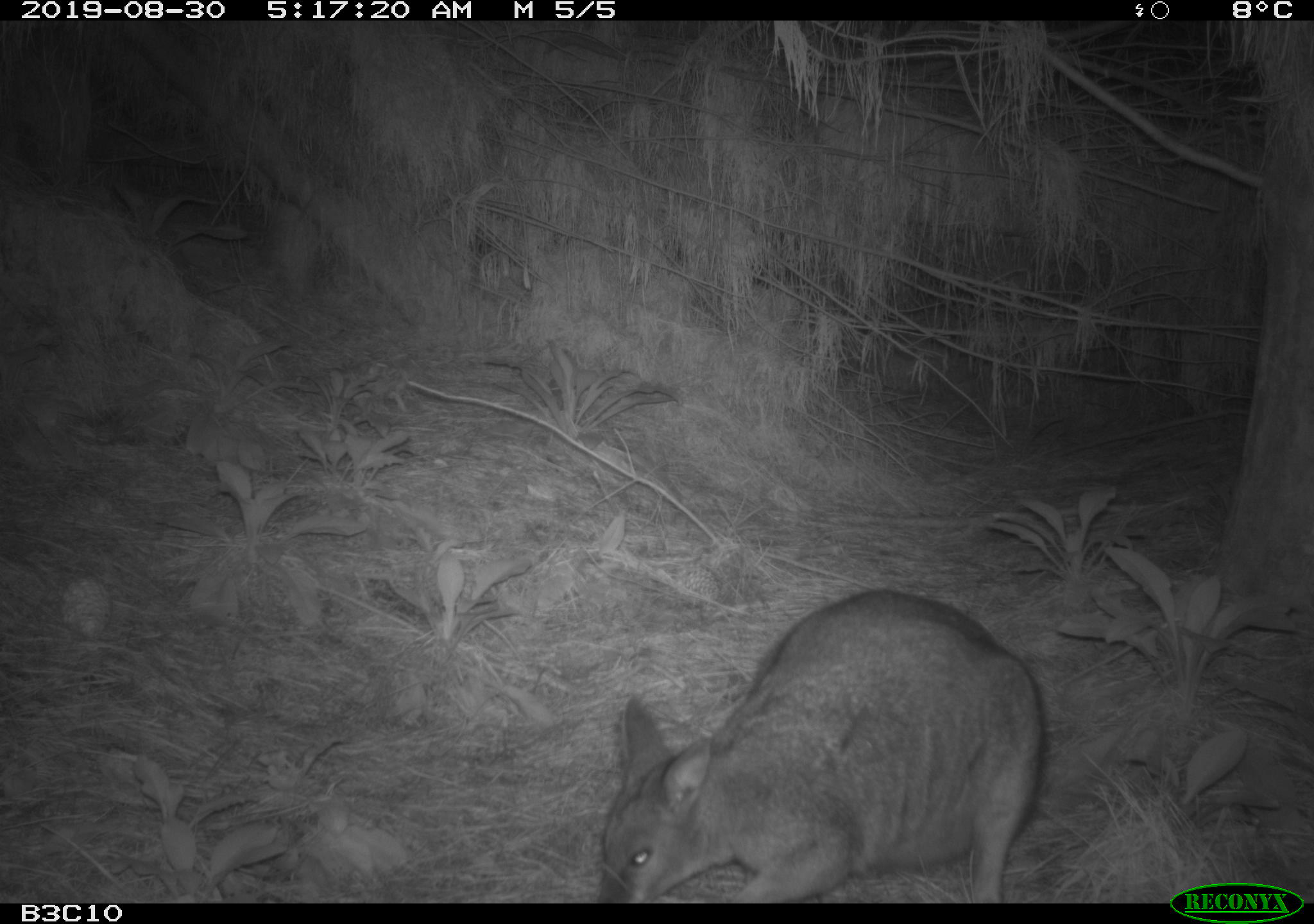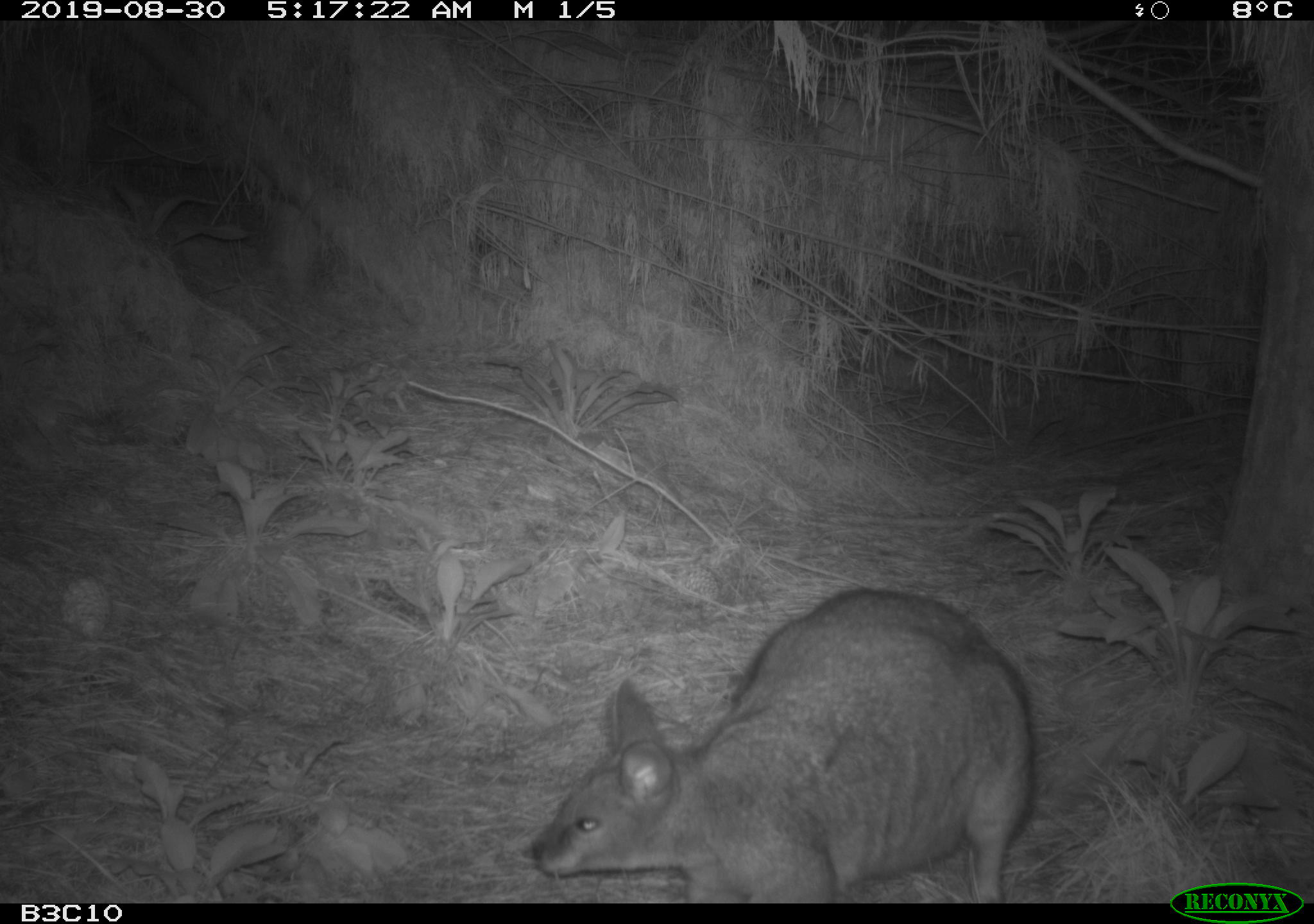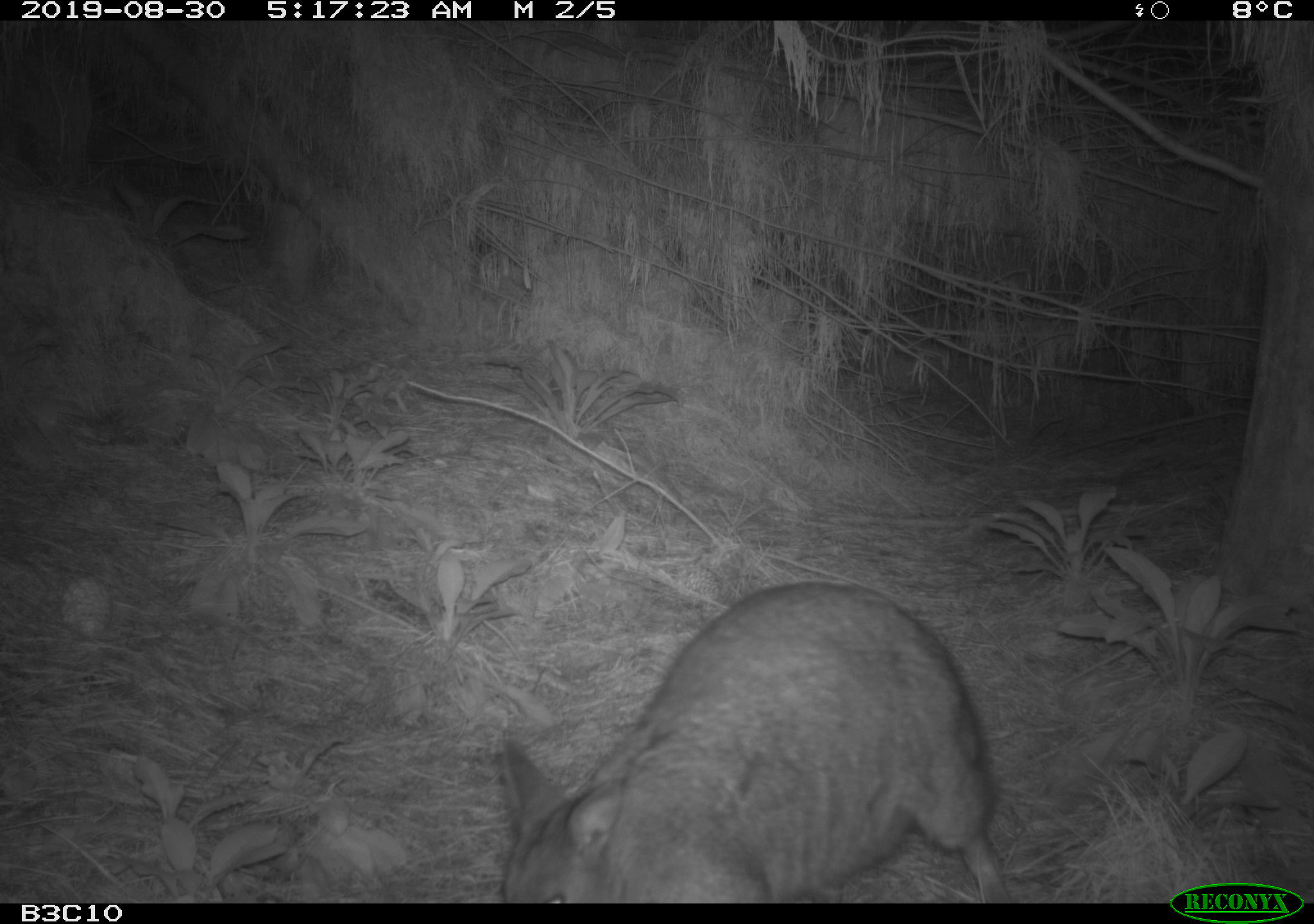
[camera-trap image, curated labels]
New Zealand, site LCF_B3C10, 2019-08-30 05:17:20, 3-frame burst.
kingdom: Animalia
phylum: Chordata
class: Mammalia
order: Diprotodontia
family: Macropodidae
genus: Notamacropus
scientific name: Notamacropus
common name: wallaby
Wallaby (Notamacropus).